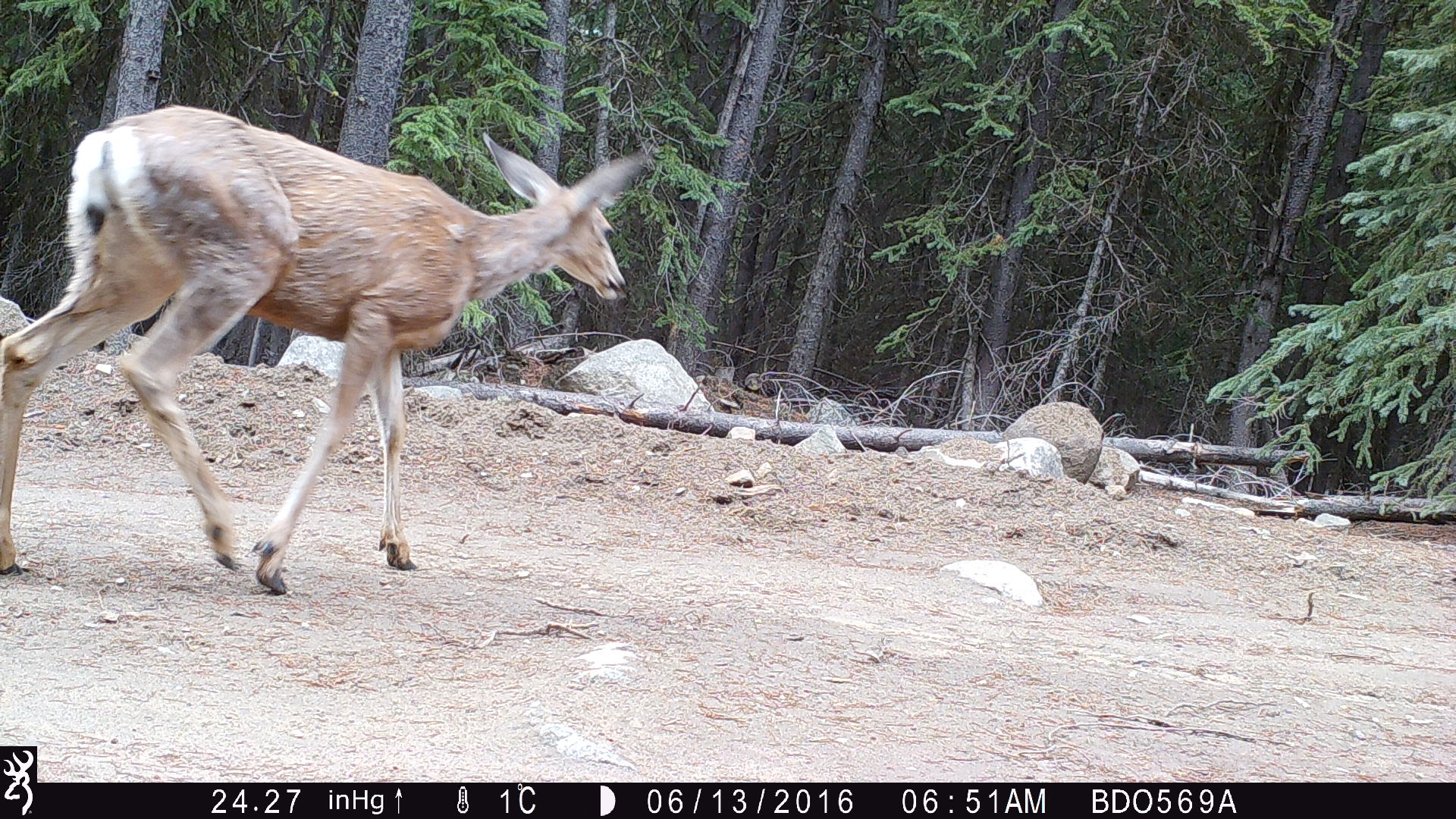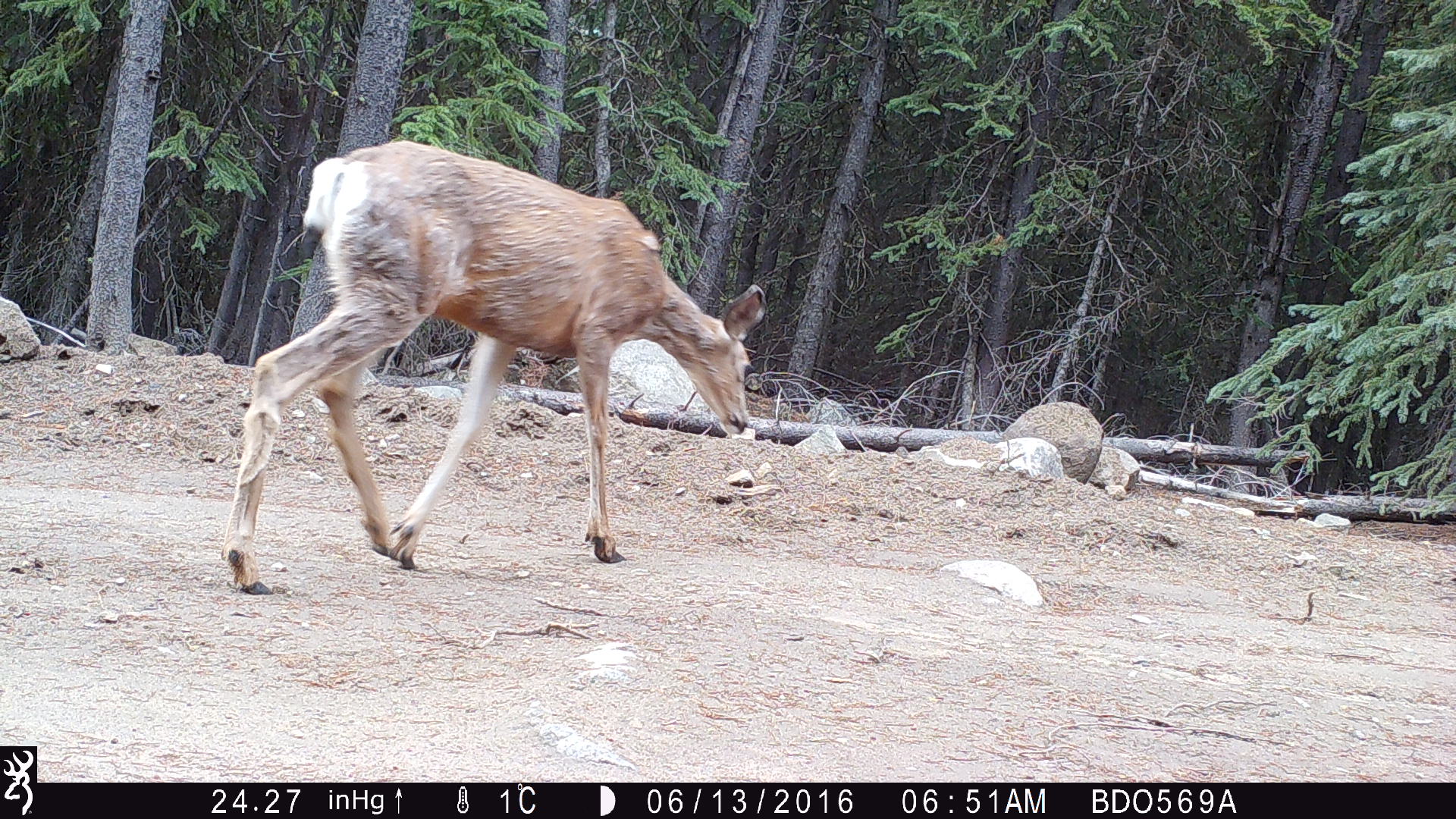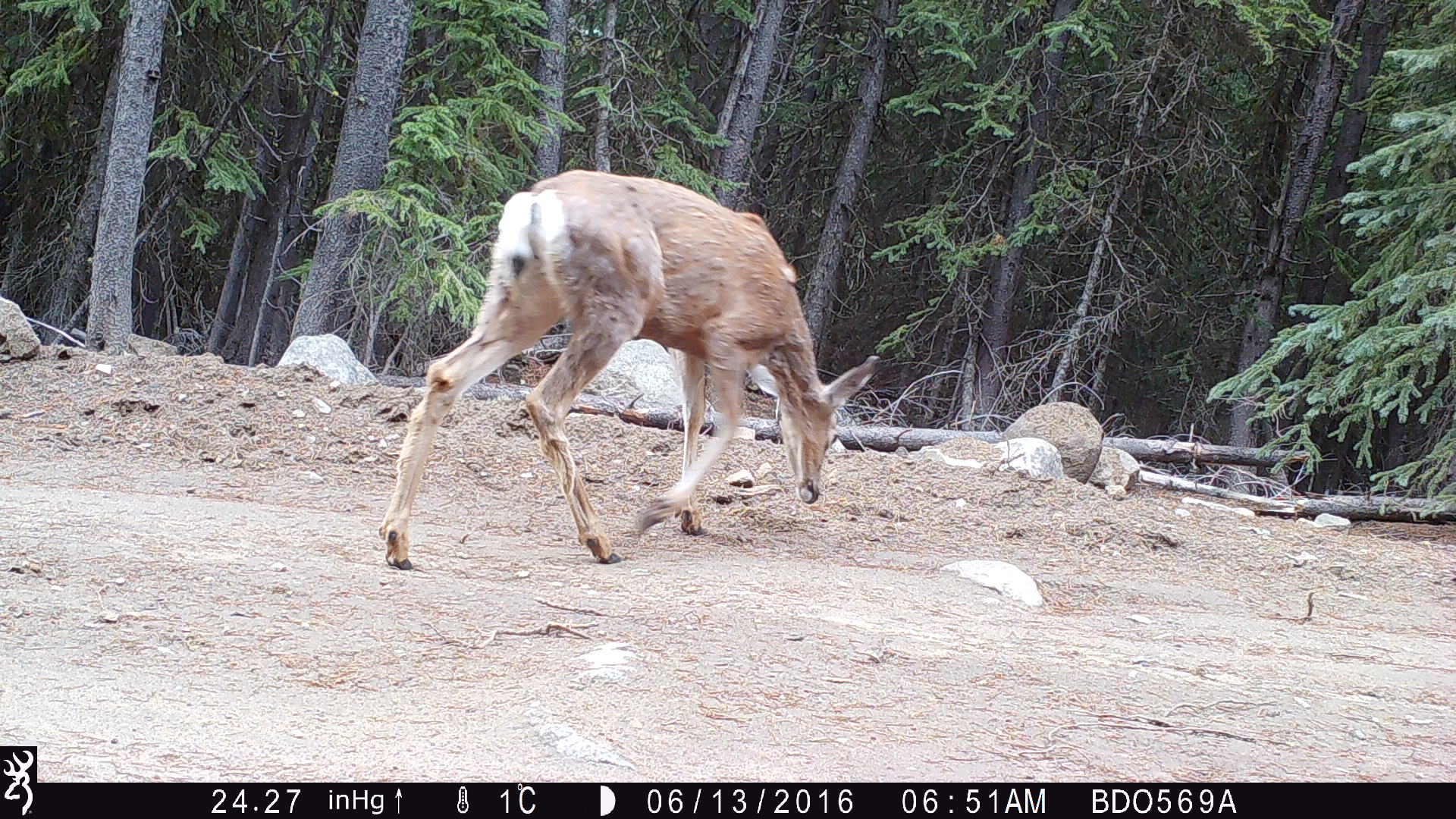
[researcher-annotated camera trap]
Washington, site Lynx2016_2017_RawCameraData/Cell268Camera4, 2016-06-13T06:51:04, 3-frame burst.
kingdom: Animalia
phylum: Chordata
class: Mammalia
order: Artiodactyla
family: Cervidae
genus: Odocoileus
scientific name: Odocoileus hemionus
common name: mule deer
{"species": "Odocoileus hemionus (mule deer)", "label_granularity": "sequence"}